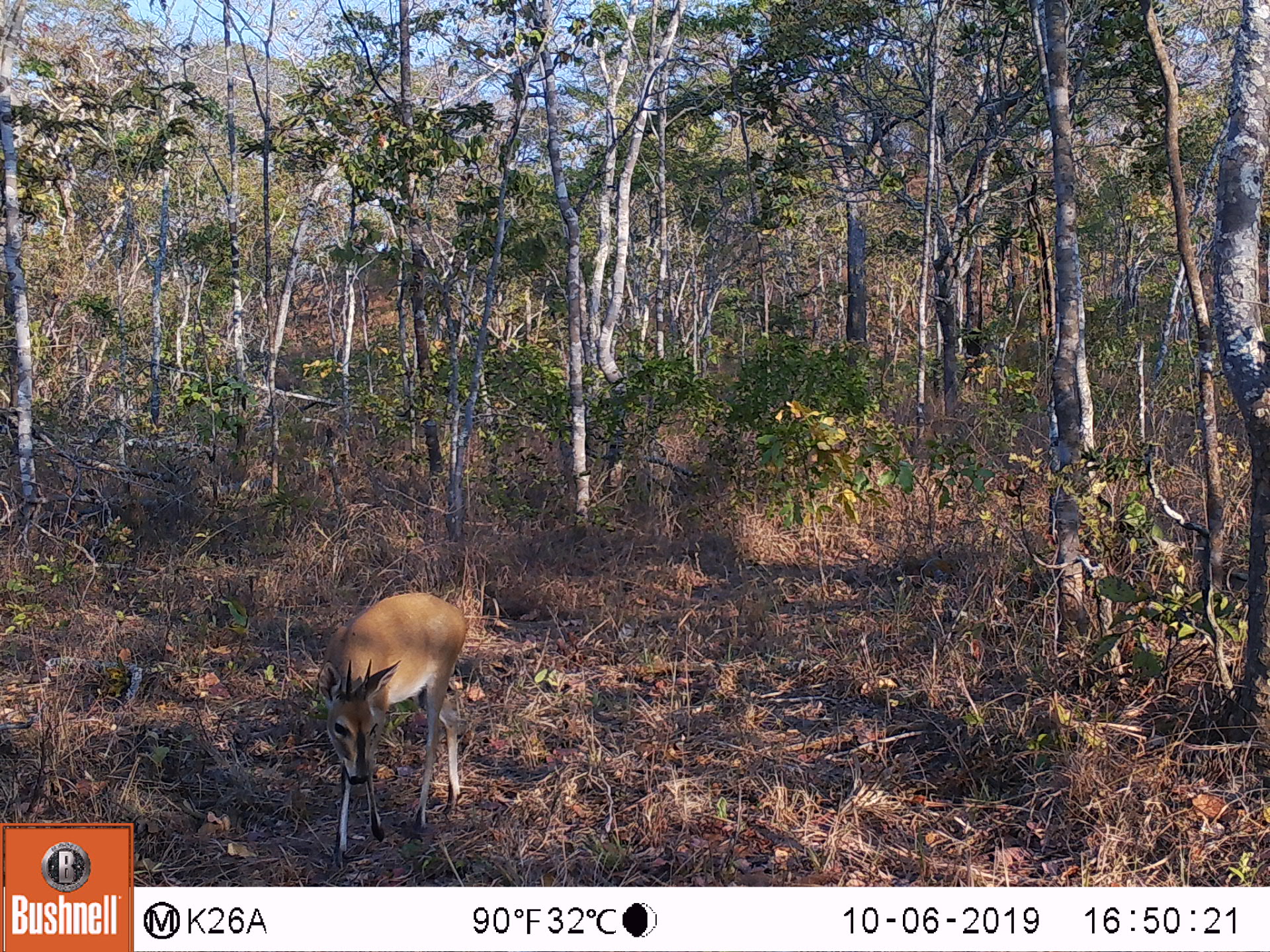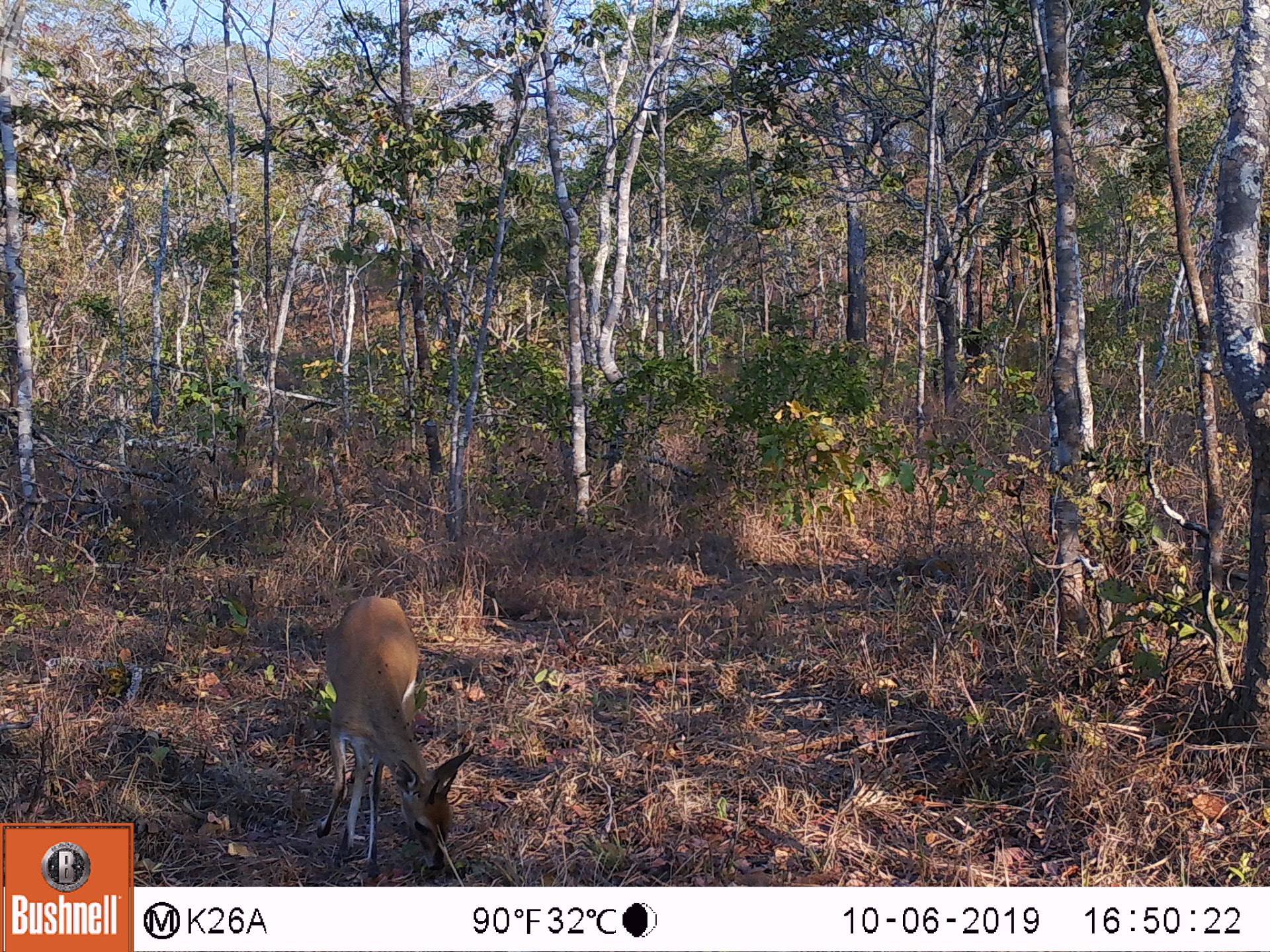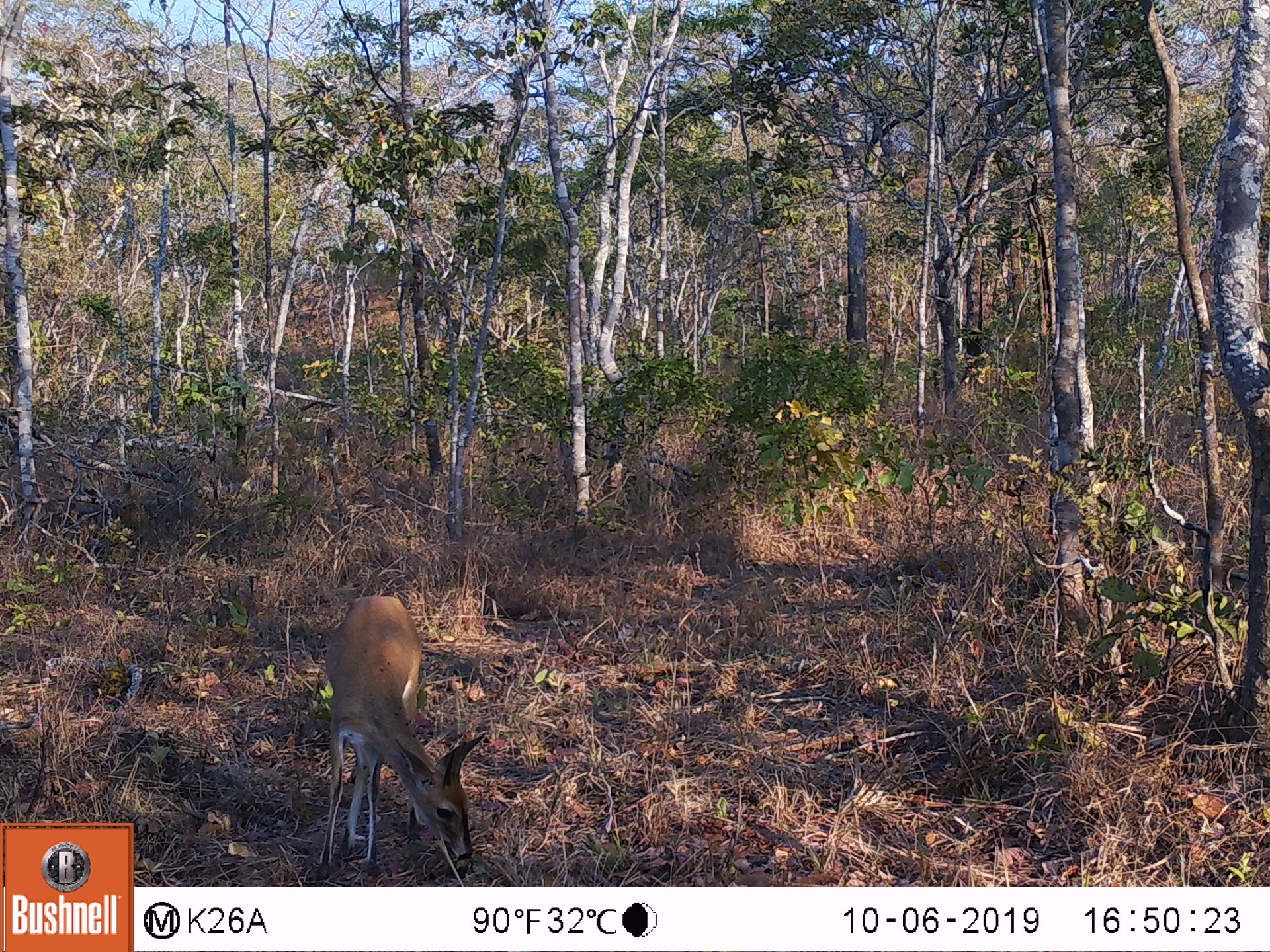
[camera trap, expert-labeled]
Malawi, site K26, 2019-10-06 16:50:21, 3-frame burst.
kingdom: Animalia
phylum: Chordata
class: Mammalia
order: Artiodactyla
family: Bovidae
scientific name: Antilopinae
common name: small antelope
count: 1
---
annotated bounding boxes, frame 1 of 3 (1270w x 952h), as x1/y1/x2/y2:
small antelope: 325/591/466/863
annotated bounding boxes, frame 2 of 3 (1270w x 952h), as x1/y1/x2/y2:
small antelope: 322/596/474/873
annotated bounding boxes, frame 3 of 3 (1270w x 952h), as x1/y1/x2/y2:
small antelope: 312/594/480/877